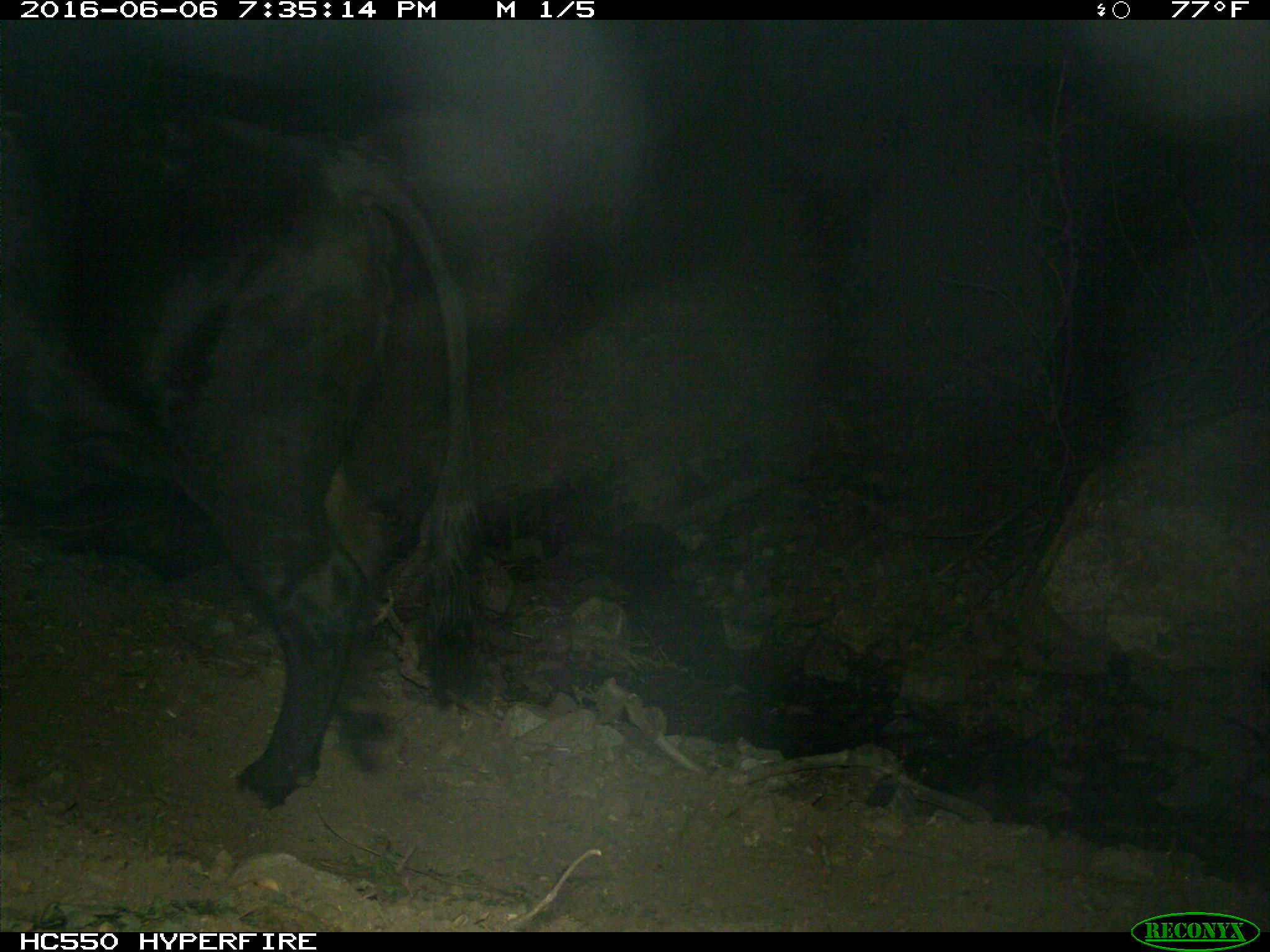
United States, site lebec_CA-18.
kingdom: Animalia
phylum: Chordata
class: Mammalia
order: Artiodactyla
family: Bovidae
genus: Bos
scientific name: Bos taurus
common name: domestic cow